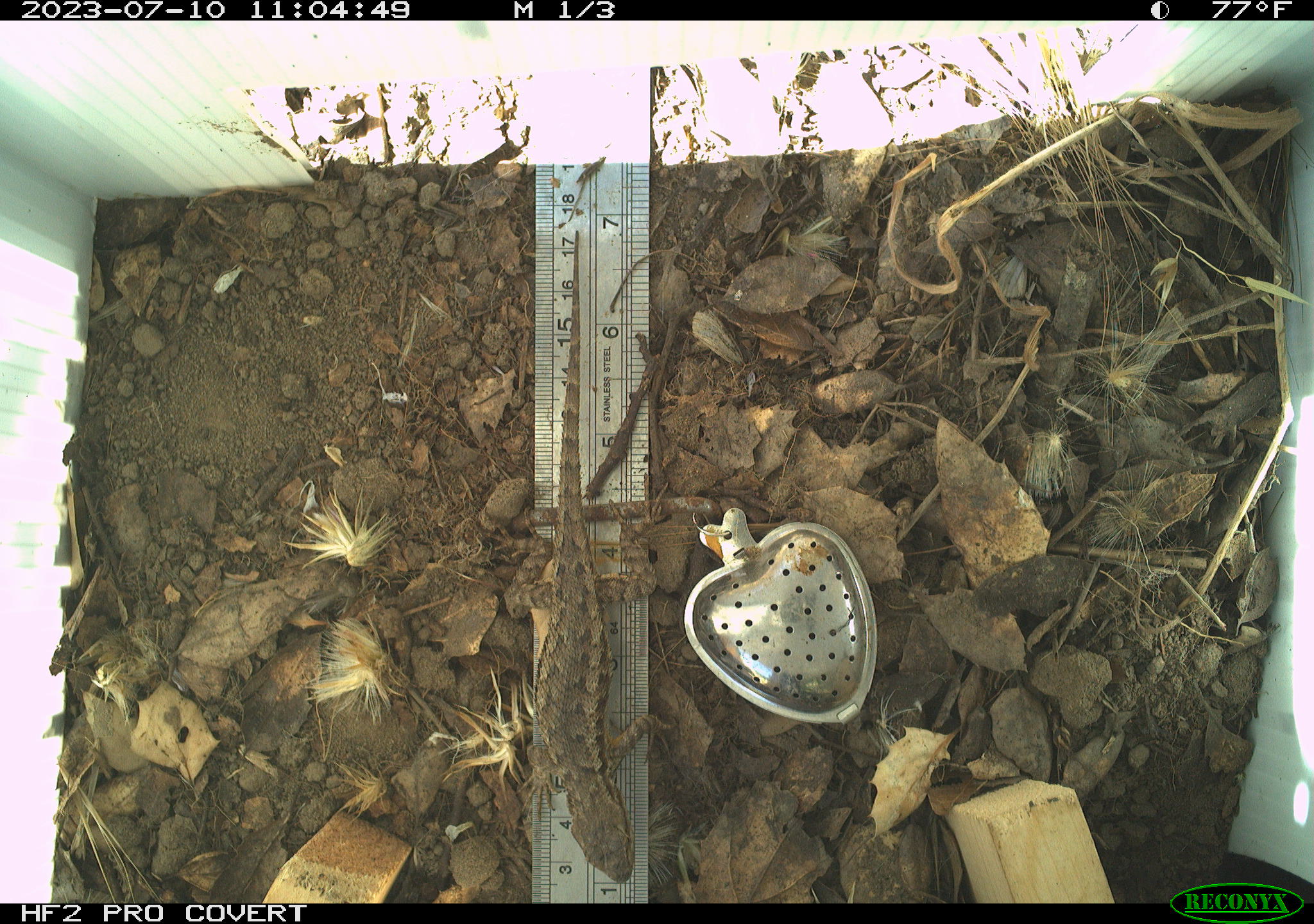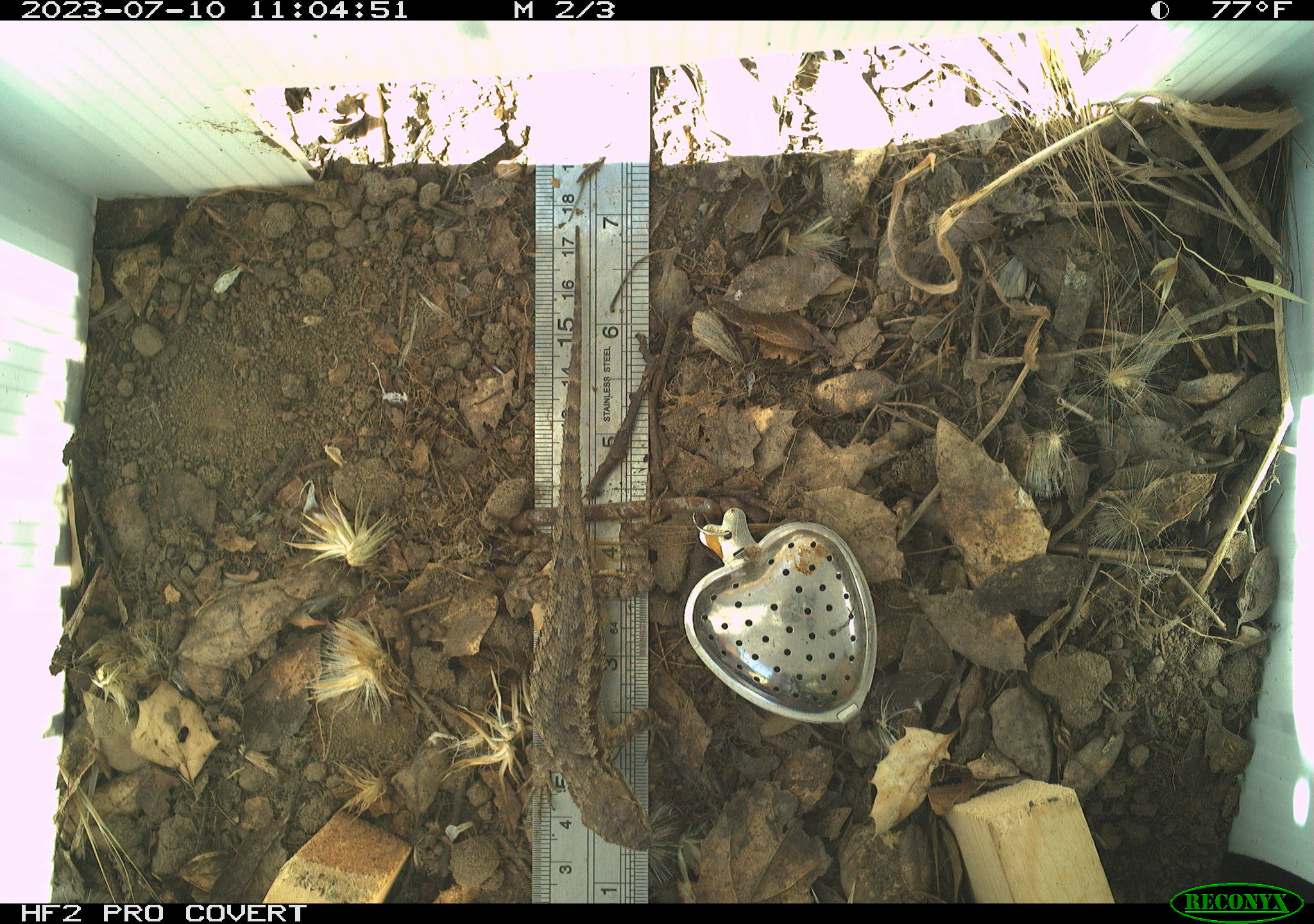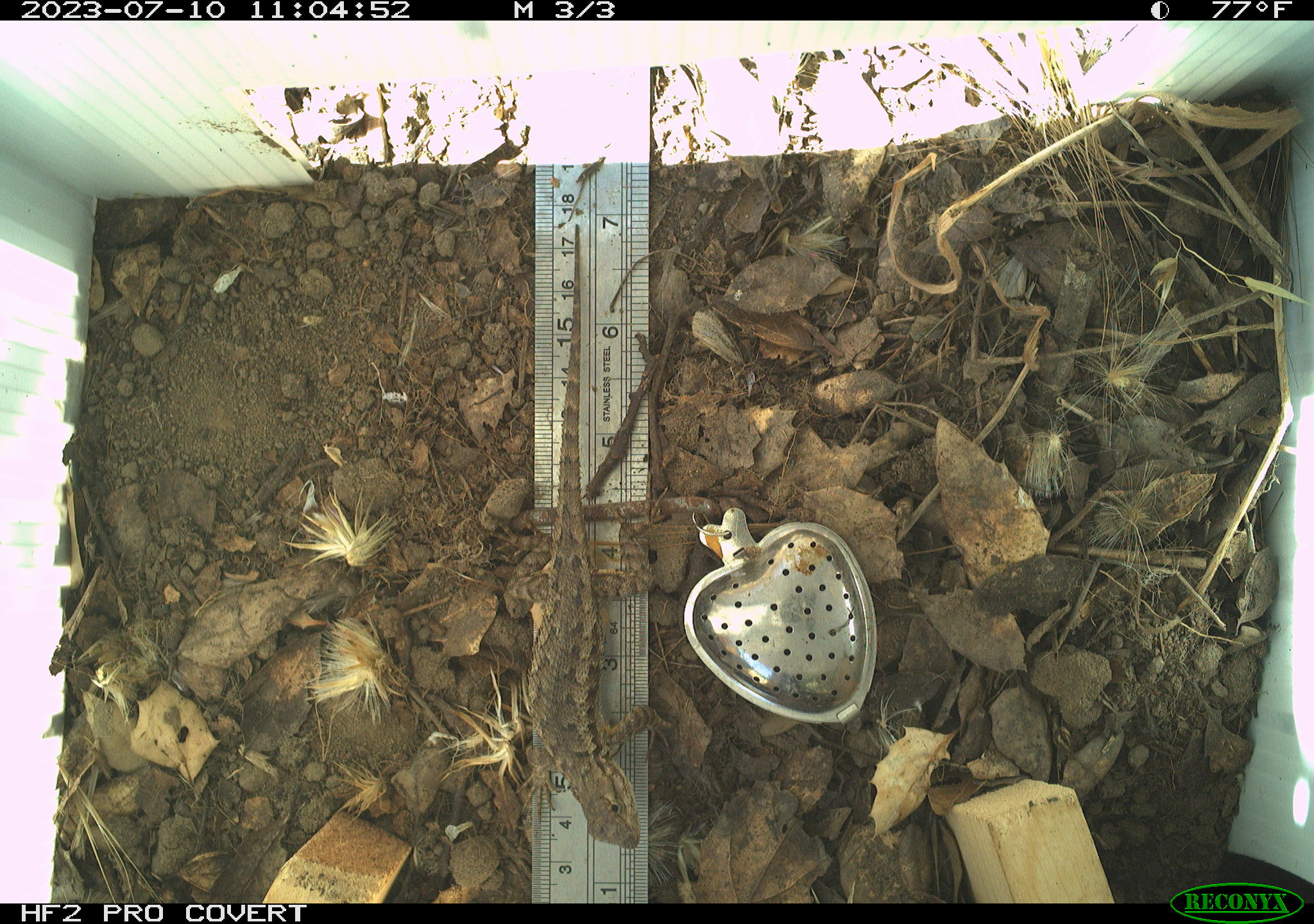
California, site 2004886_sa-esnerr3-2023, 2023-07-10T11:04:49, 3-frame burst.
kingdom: Animalia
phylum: Chordata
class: Reptilia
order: Squamata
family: Phrynosomatidae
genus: Sceloporus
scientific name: Sceloporus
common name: spiny lizards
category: sceloporus species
Sceloporus species (spiny lizards) (Sceloporus).